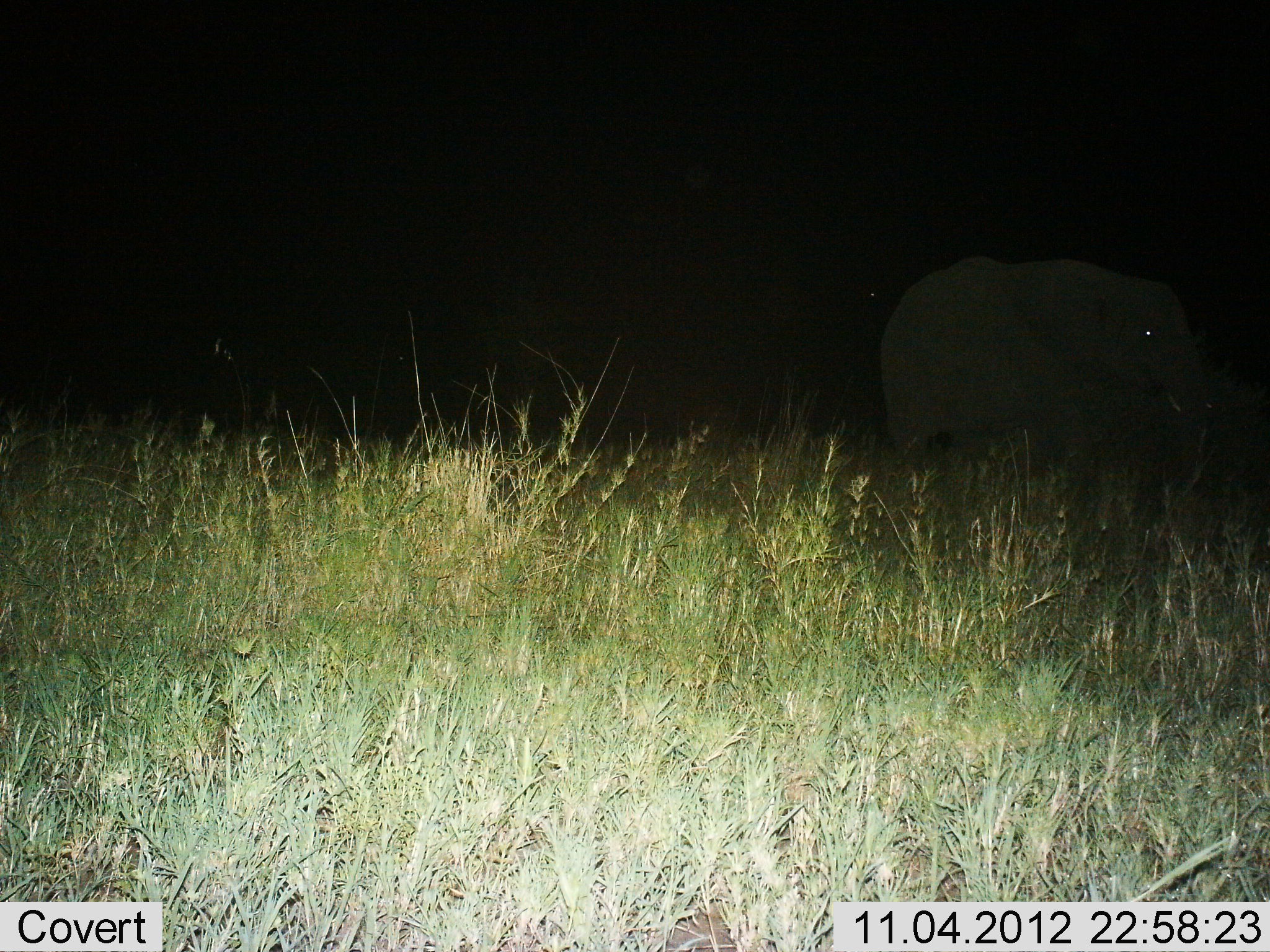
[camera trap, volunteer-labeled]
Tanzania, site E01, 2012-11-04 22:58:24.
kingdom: Animalia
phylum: Chordata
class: Mammalia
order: Proboscidea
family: Elephantidae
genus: Loxodonta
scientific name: Loxodonta africana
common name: african bush elephant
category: elephant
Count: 1.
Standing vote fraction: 80%.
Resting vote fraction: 0%.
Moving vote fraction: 20%.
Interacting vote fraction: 0%.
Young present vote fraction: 0%.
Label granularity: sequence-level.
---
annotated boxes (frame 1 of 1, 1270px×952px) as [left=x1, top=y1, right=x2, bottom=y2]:
animal: [left=878, top=254, right=1215, bottom=504]